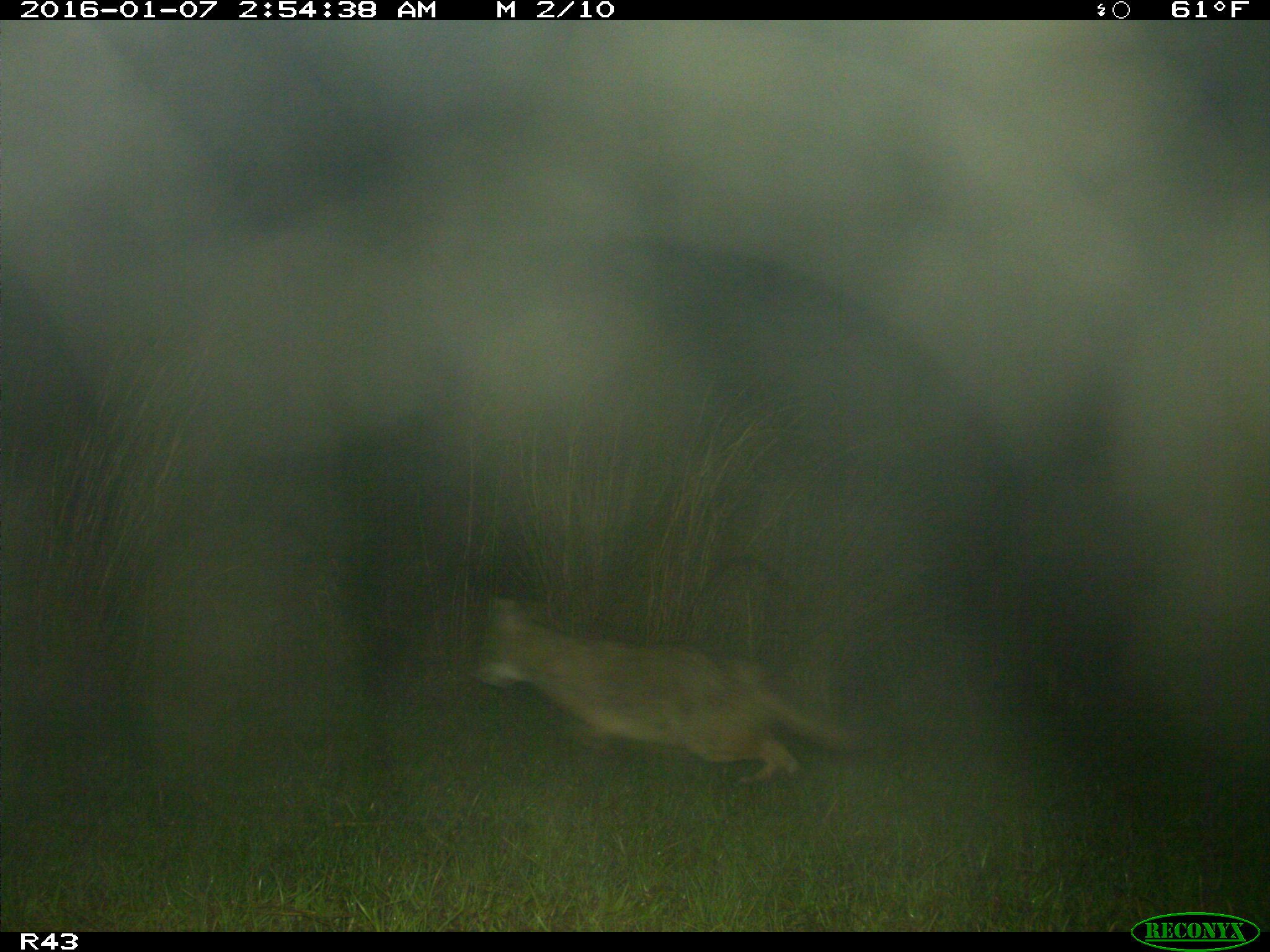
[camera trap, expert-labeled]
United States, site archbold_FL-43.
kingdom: Animalia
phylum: Chordata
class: Mammalia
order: Carnivora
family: Canidae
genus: Canis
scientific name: Canis latrans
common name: coyote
Canis latrans (coyote).